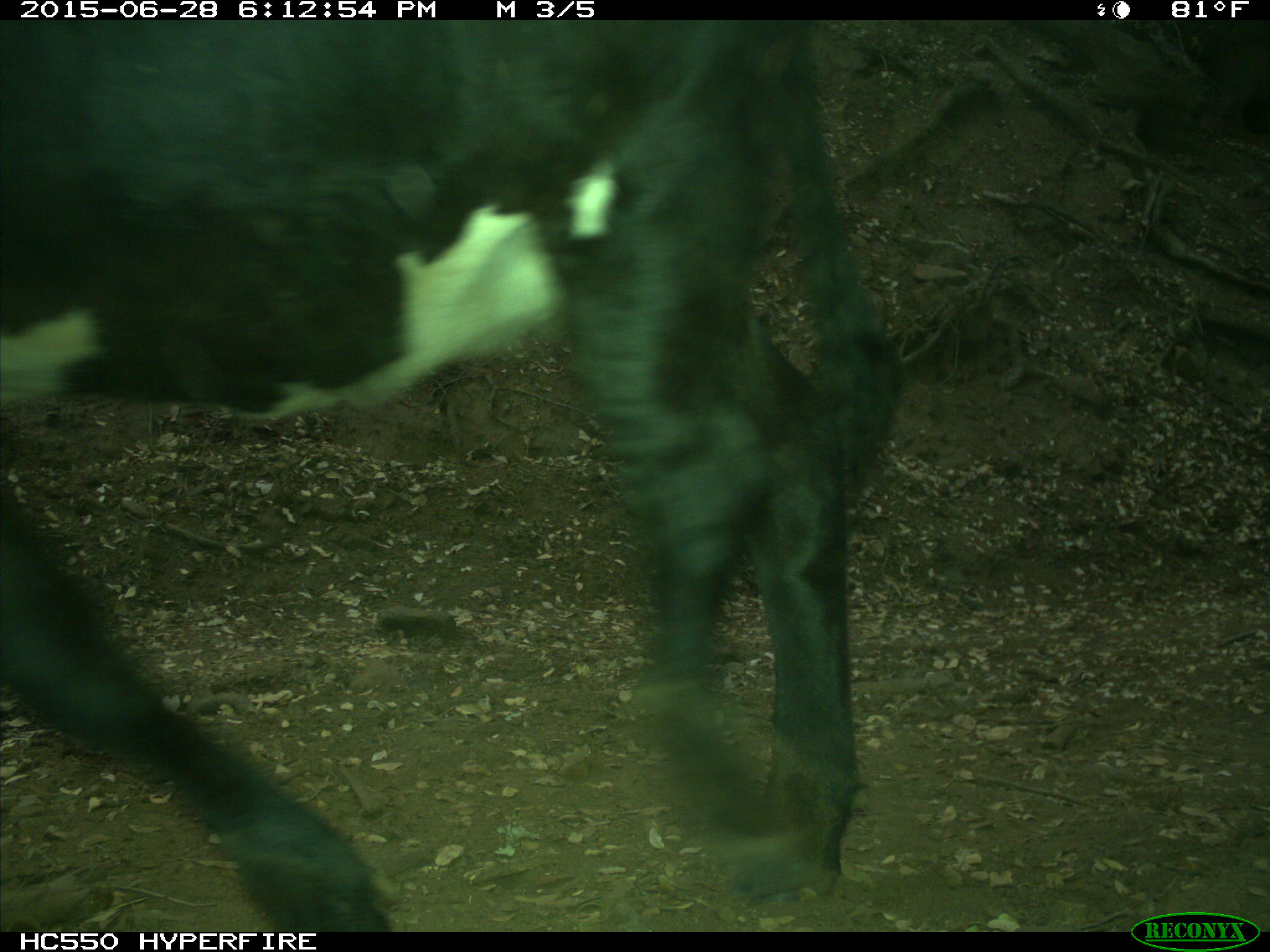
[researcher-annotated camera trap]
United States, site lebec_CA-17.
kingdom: Animalia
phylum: Chordata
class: Mammalia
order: Artiodactyla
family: Bovidae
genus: Bos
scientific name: Bos taurus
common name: domestic cow